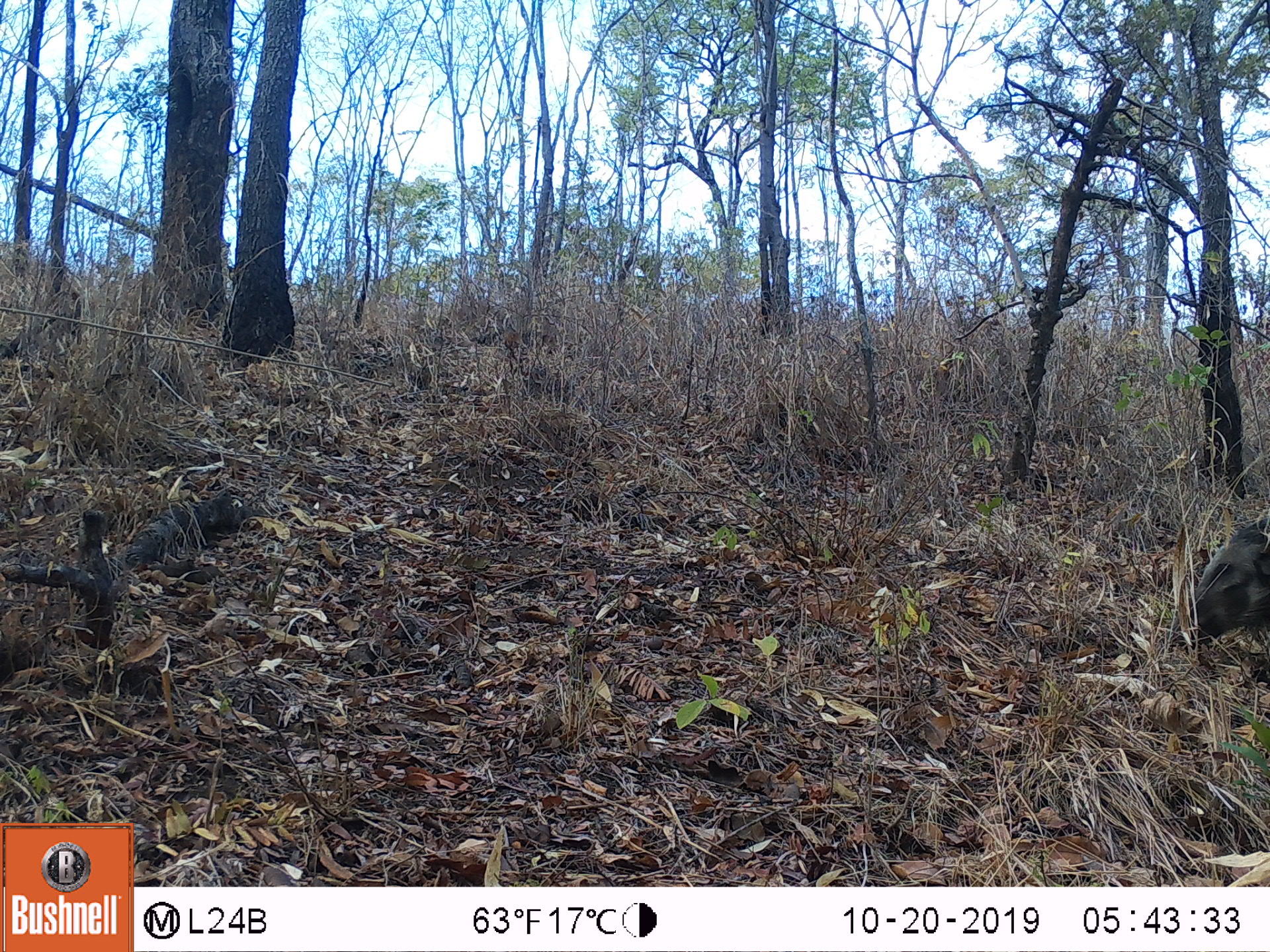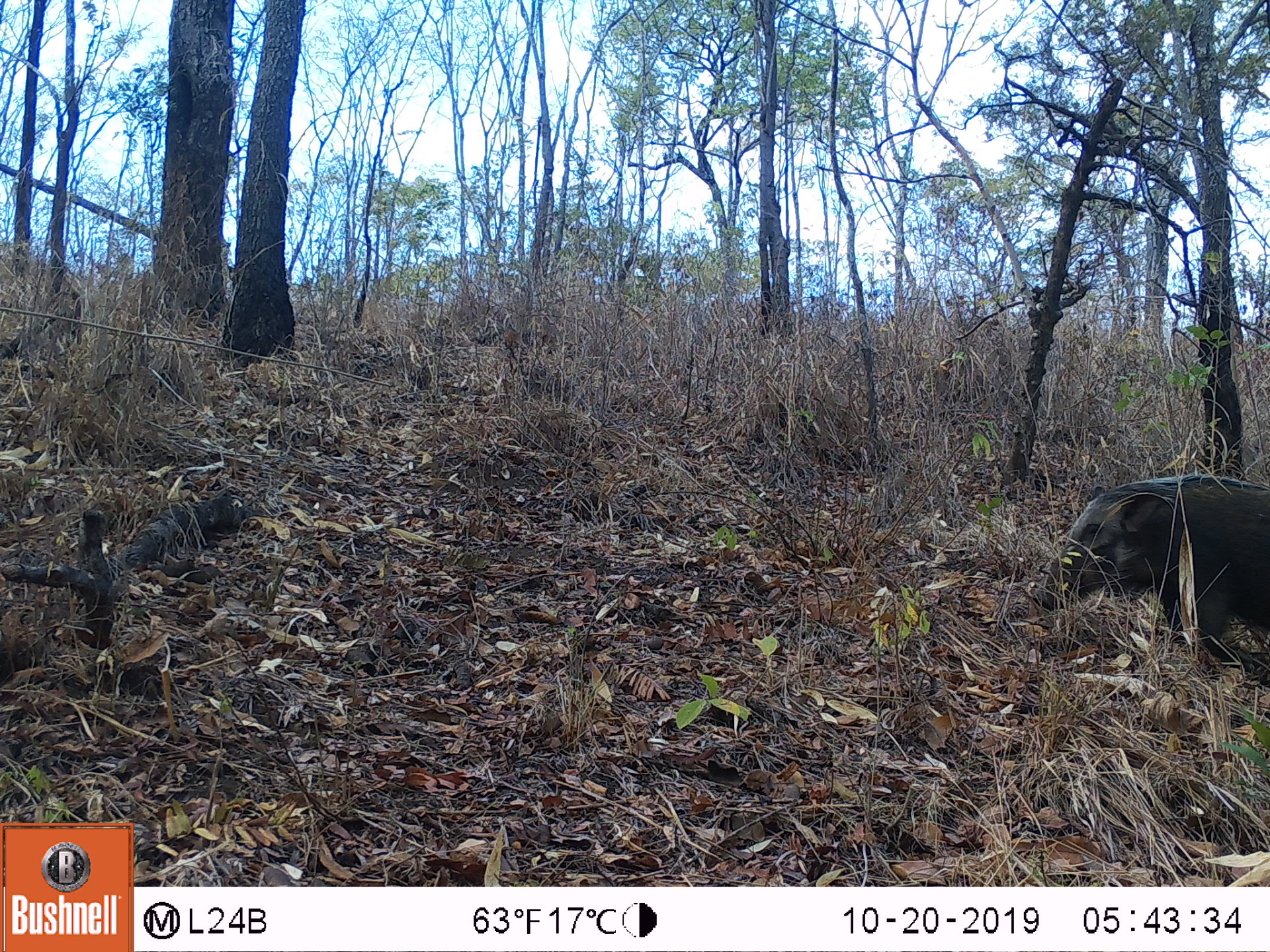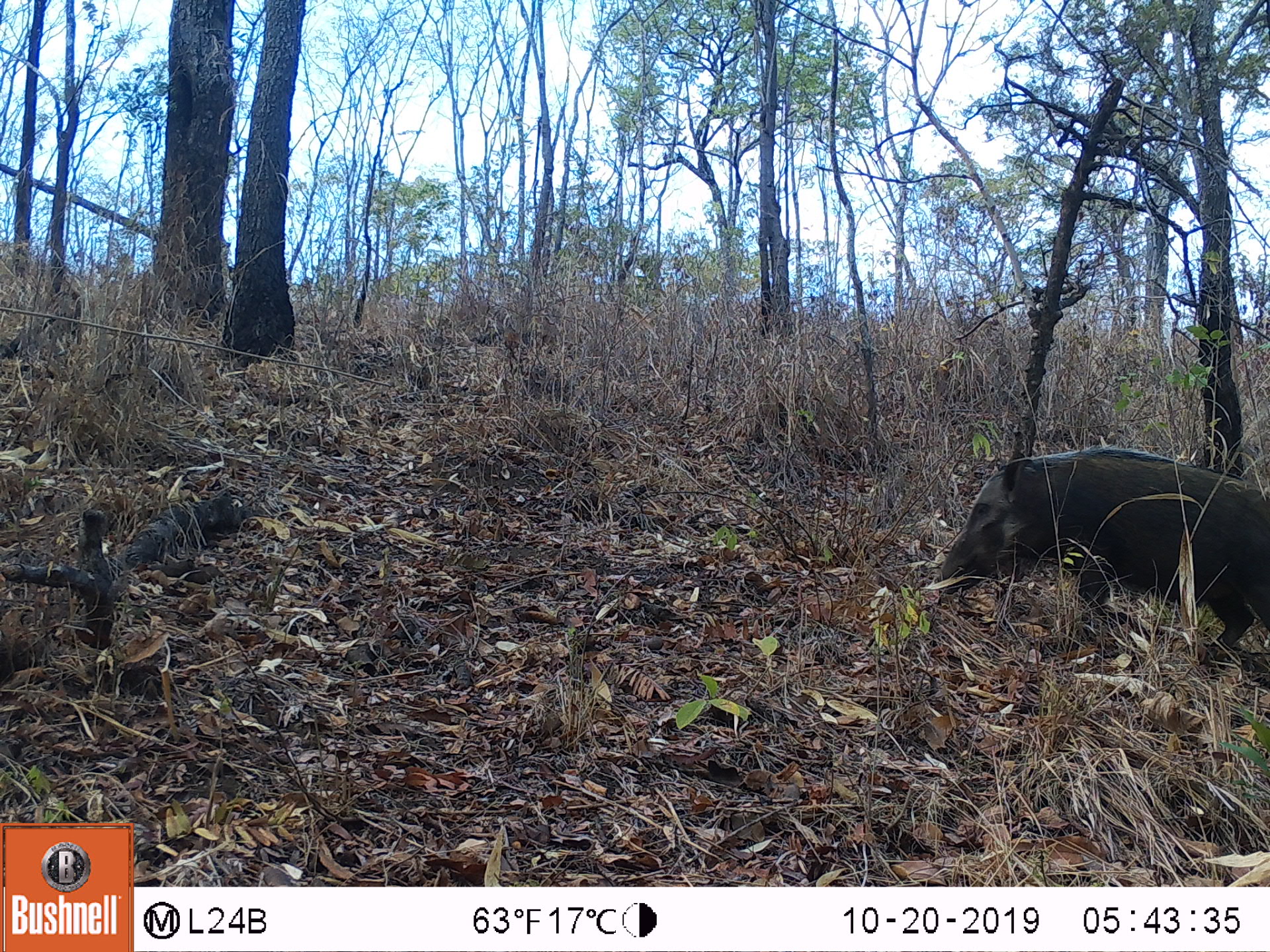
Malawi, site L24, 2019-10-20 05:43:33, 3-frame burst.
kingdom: Animalia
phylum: Chordata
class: Mammalia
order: Artiodactyla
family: Suidae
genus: Potamochoerus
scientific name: Potamochoerus larvatus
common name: bushpig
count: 1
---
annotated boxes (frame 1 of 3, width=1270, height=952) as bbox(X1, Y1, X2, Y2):
bushpig: bbox(1179, 504, 1264, 645)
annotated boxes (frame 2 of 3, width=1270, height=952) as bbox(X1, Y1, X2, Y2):
bushpig: bbox(1026, 467, 1267, 655)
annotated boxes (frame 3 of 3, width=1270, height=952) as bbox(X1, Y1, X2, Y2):
bushpig: bbox(940, 431, 1263, 673)